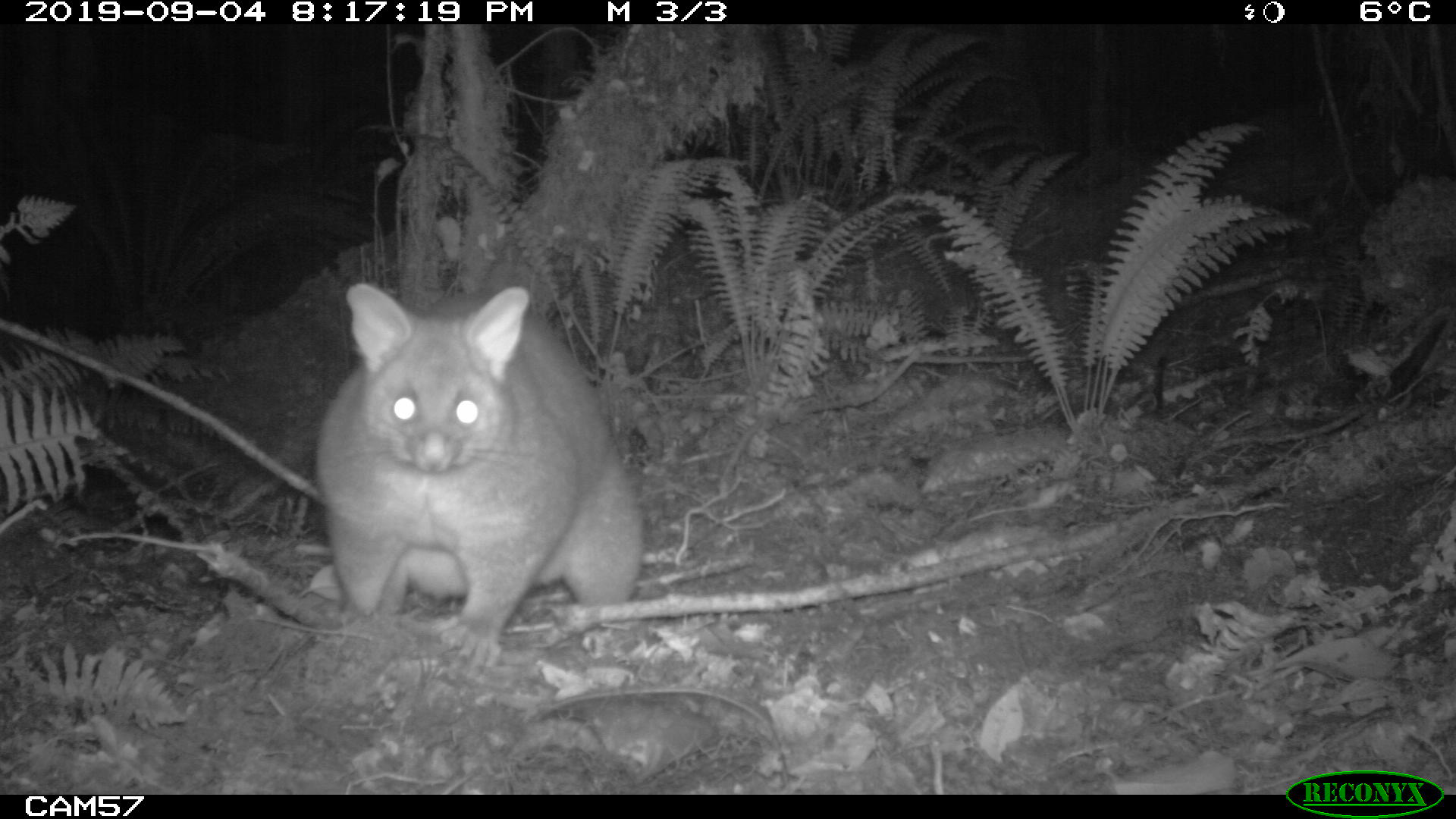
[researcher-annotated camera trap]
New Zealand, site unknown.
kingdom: Animalia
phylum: Chordata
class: Mammalia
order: Diprotodontia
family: Phalangeridae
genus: Trichosurus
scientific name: Trichosurus vulpecula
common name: common brushtail possum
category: possum